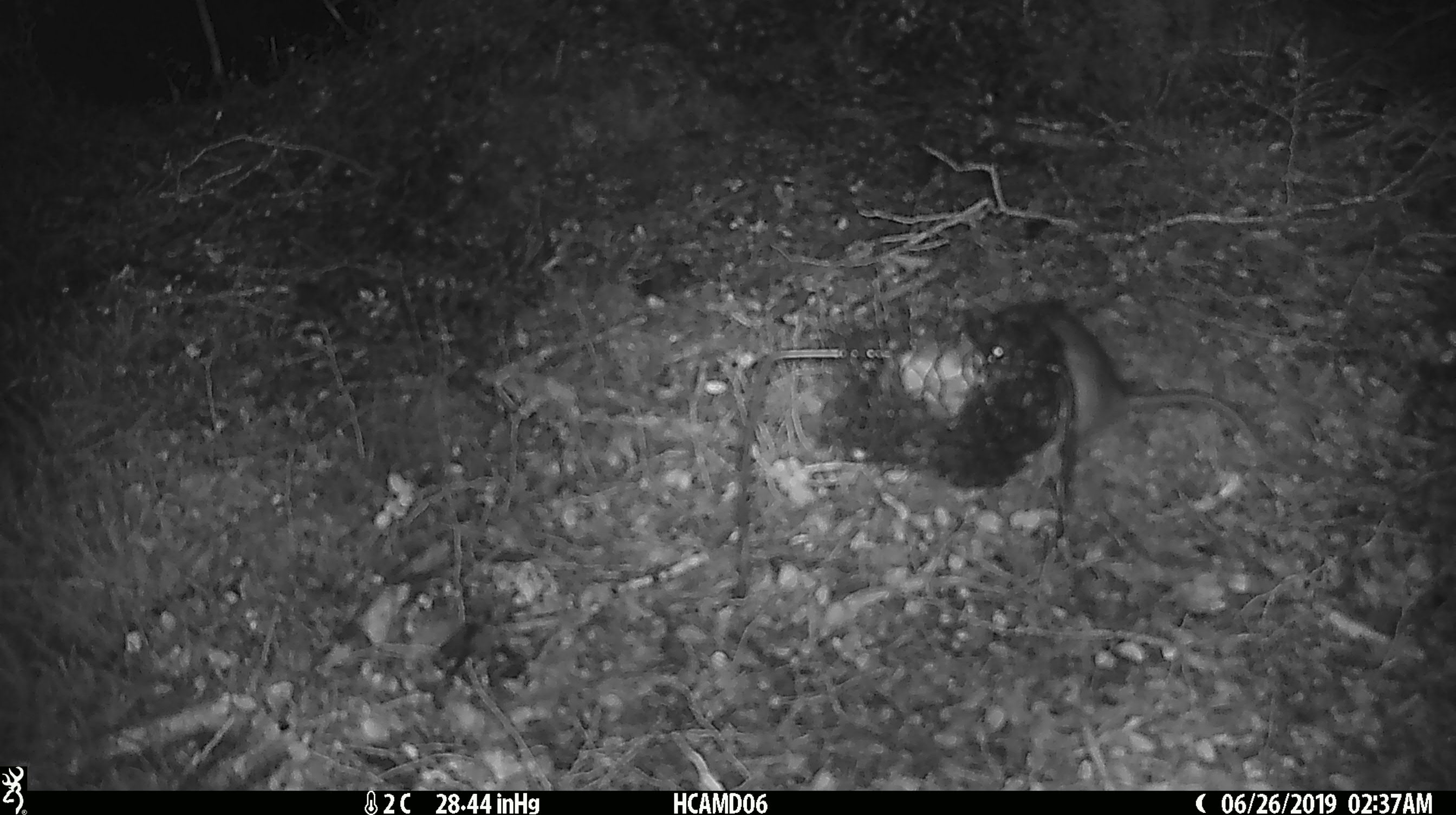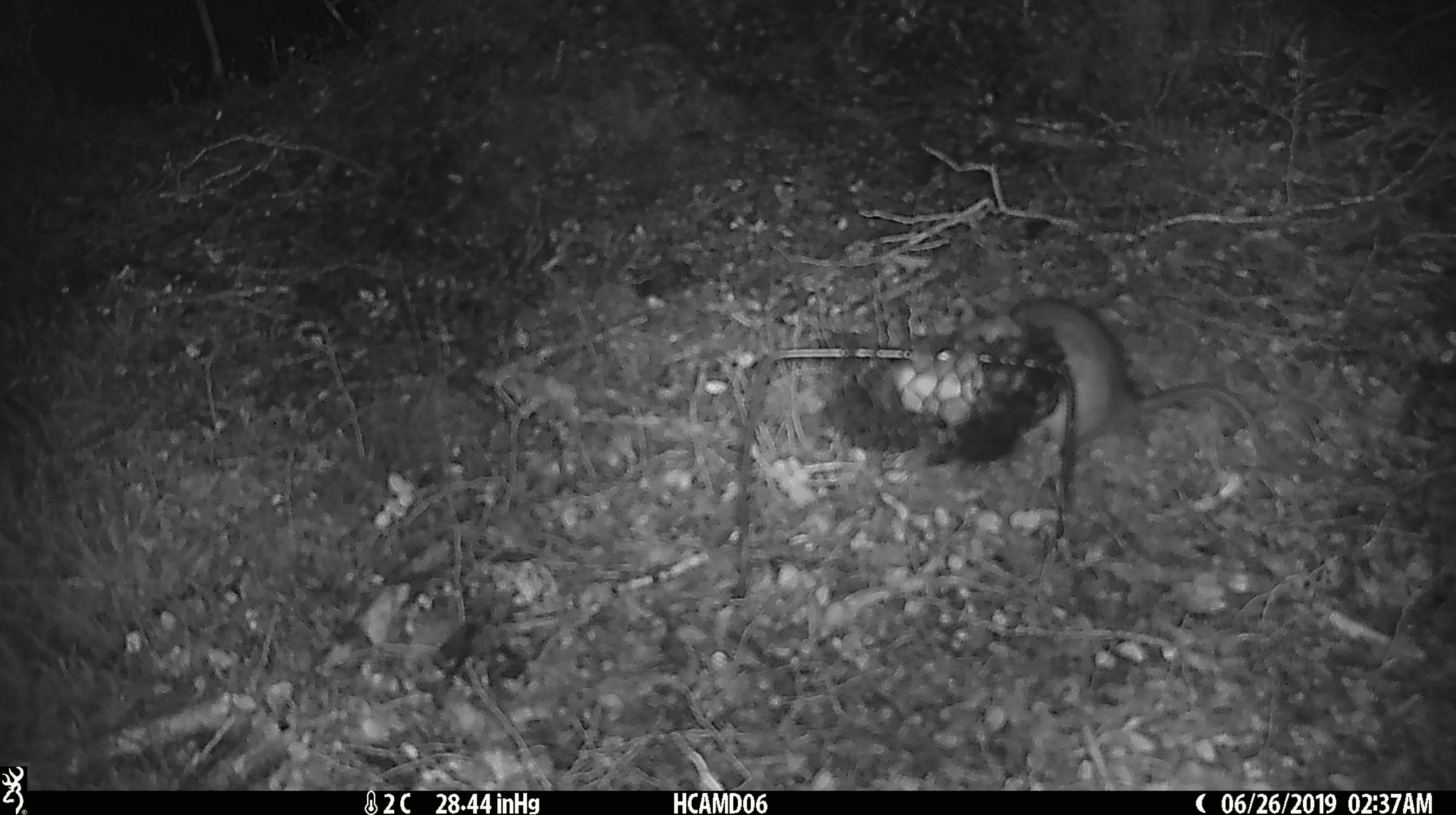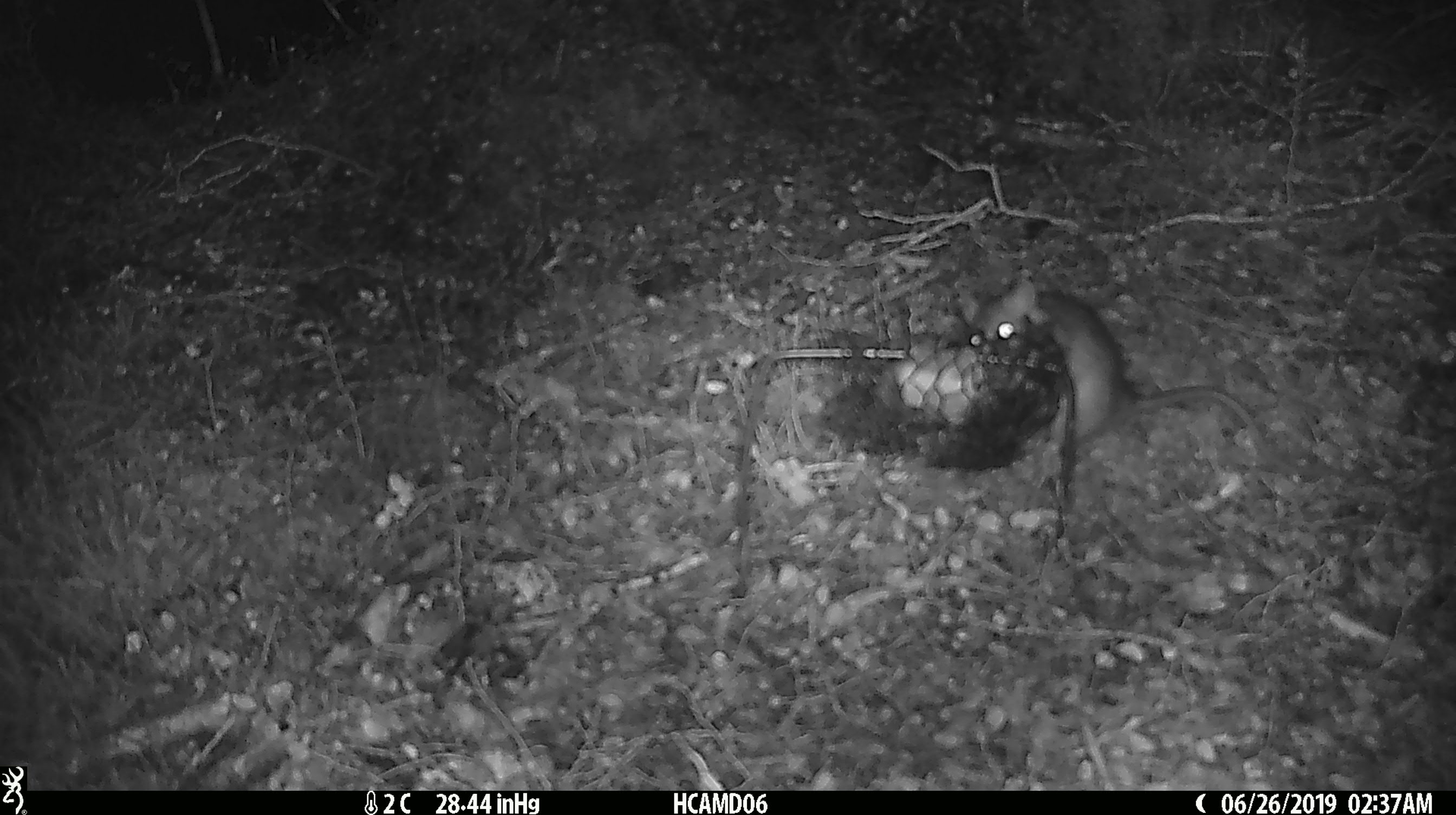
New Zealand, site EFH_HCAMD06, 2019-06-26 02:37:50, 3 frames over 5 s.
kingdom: Animalia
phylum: Chordata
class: Mammalia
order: Rodentia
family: Muridae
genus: Rattus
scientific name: Rattus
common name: rat